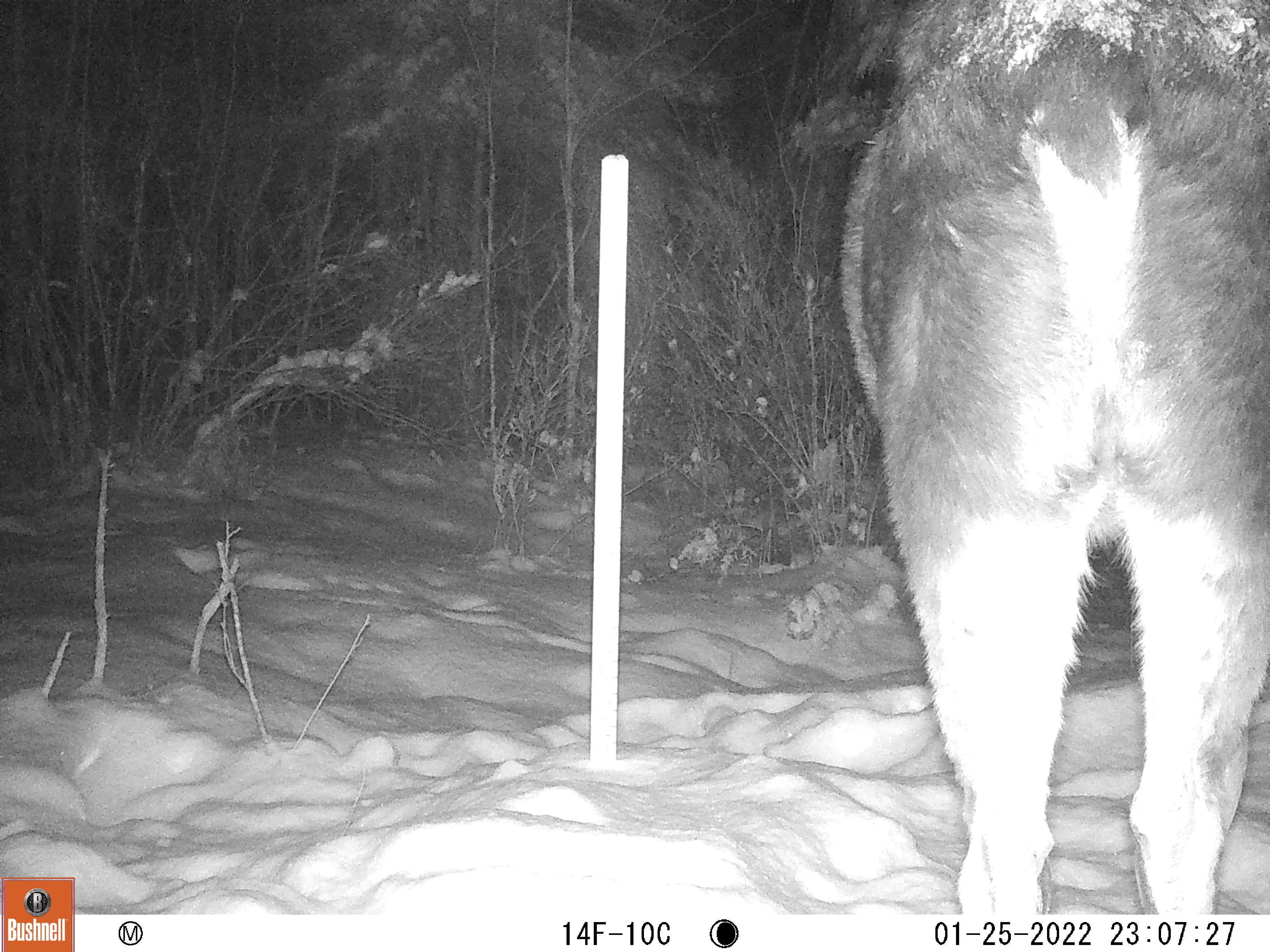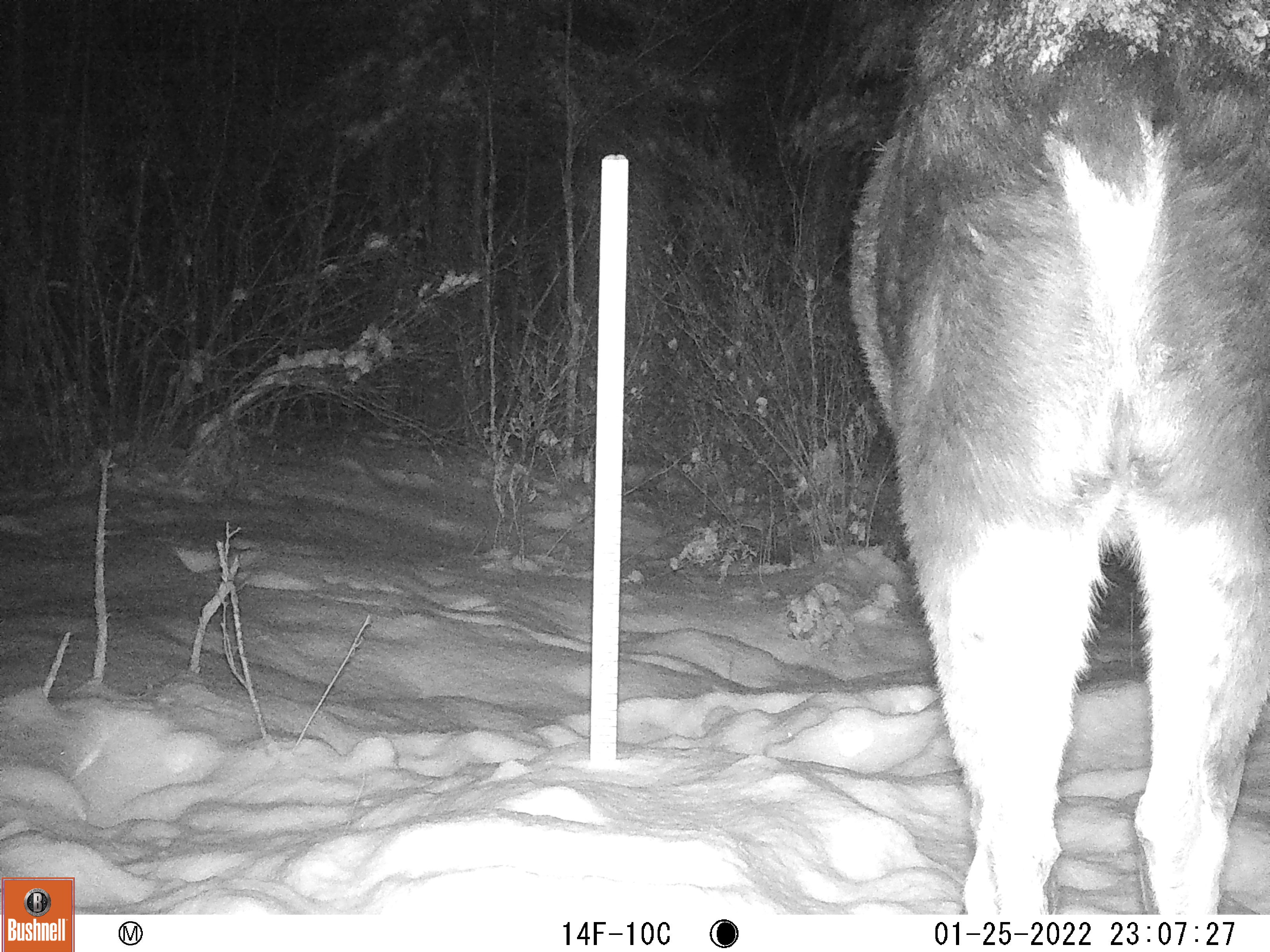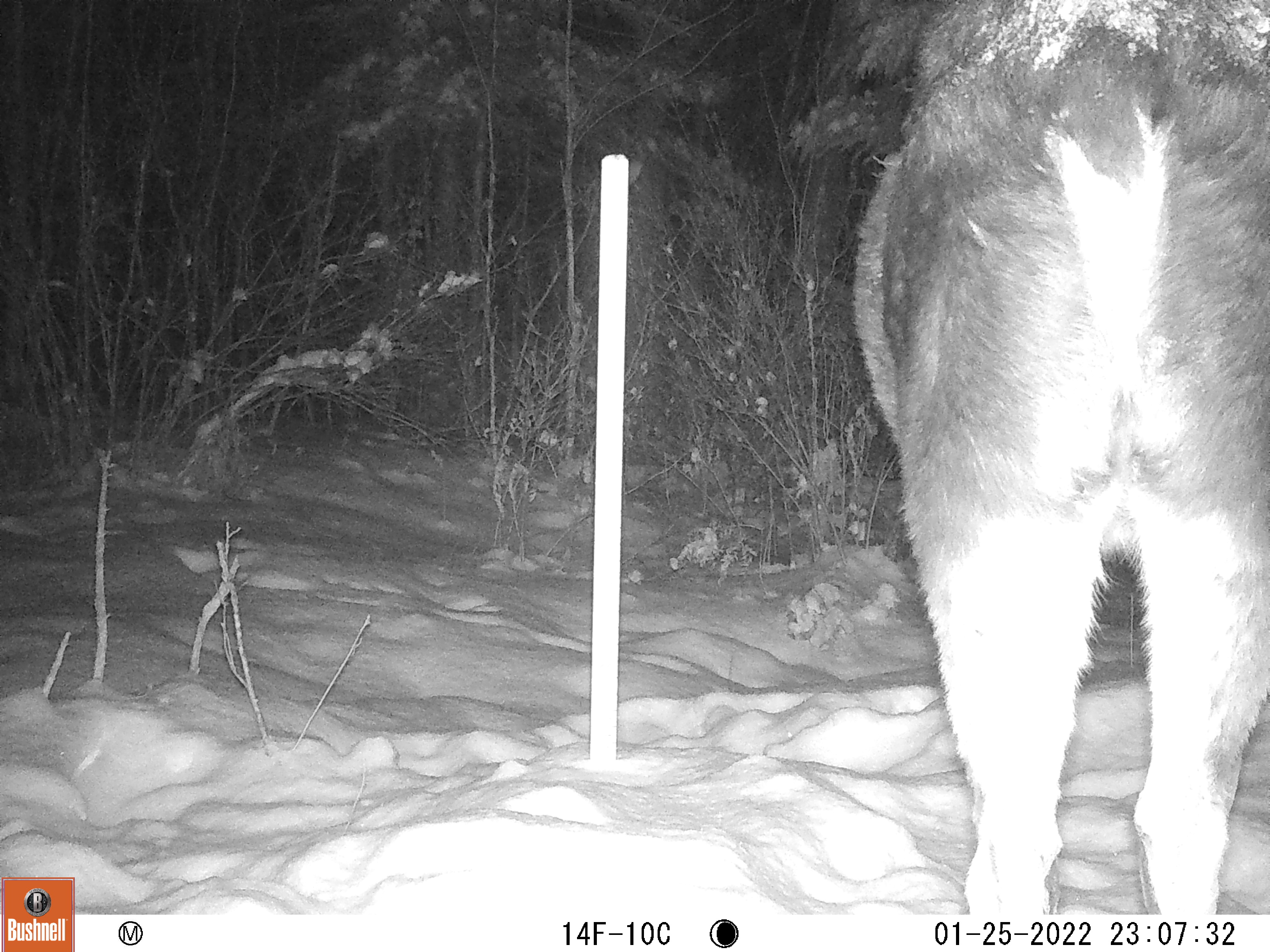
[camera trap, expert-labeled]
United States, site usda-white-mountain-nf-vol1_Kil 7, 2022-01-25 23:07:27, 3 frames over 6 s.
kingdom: Animalia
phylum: Chordata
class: Mammalia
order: Artiodactyla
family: Cervidae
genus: Alces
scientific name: Alces alces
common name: moose